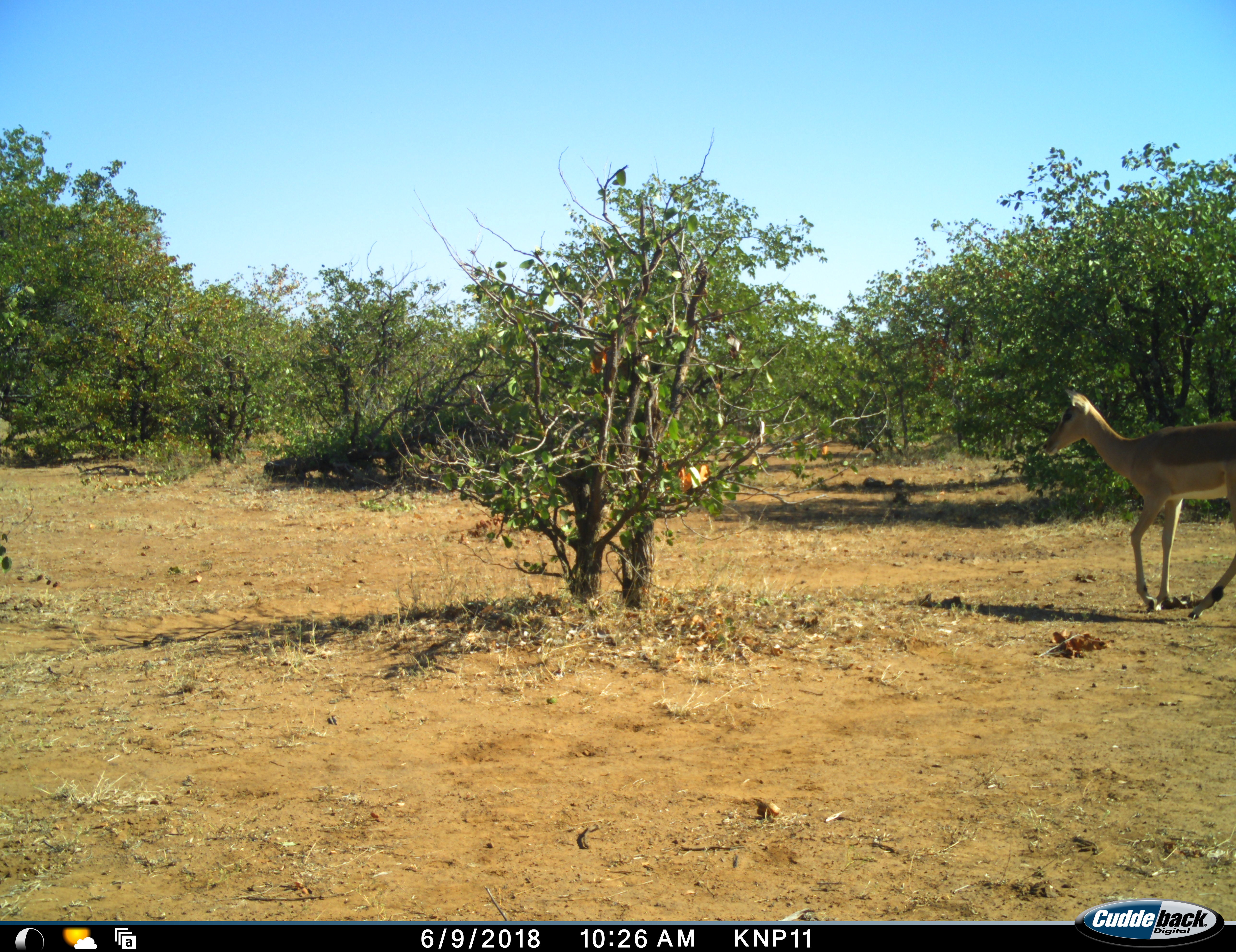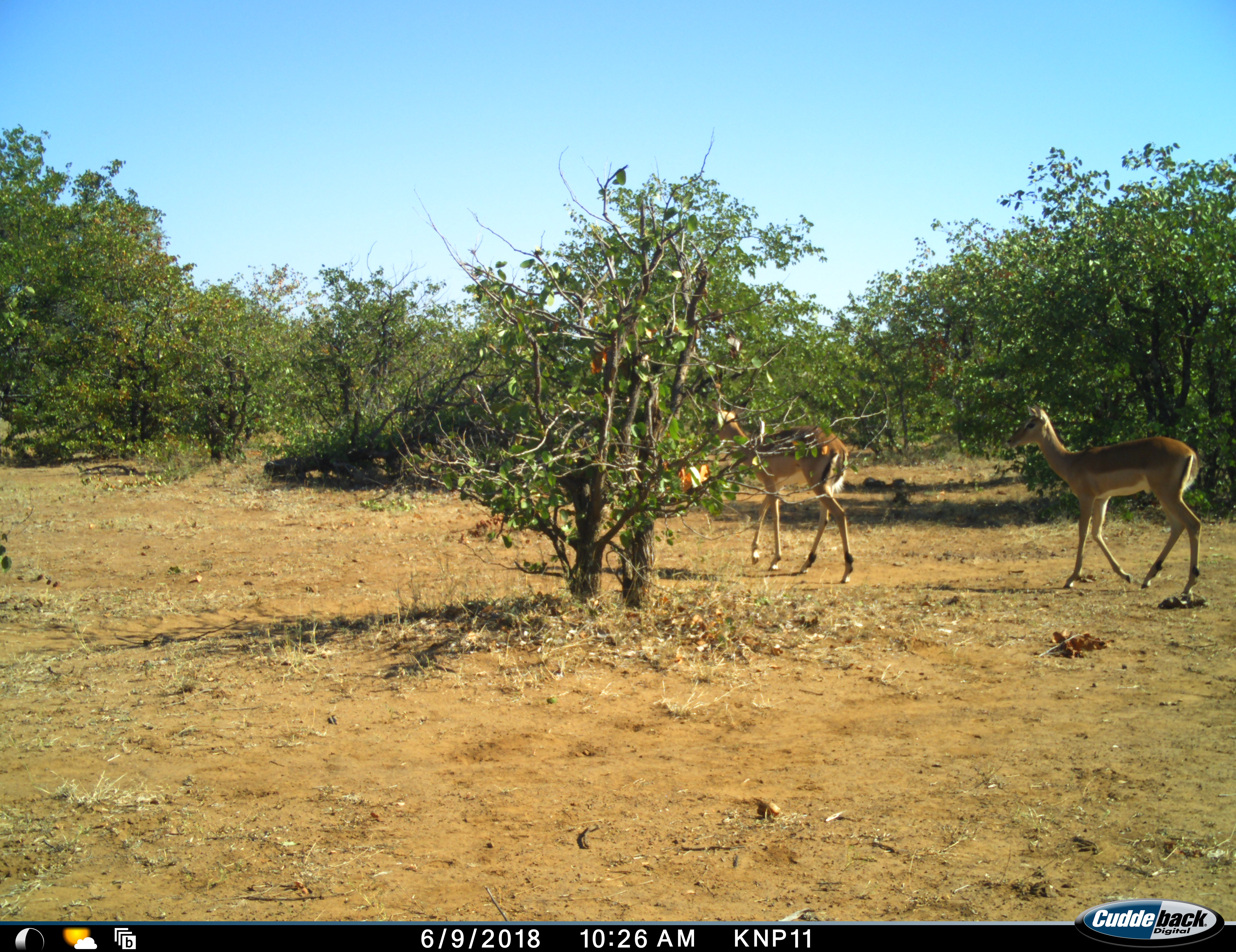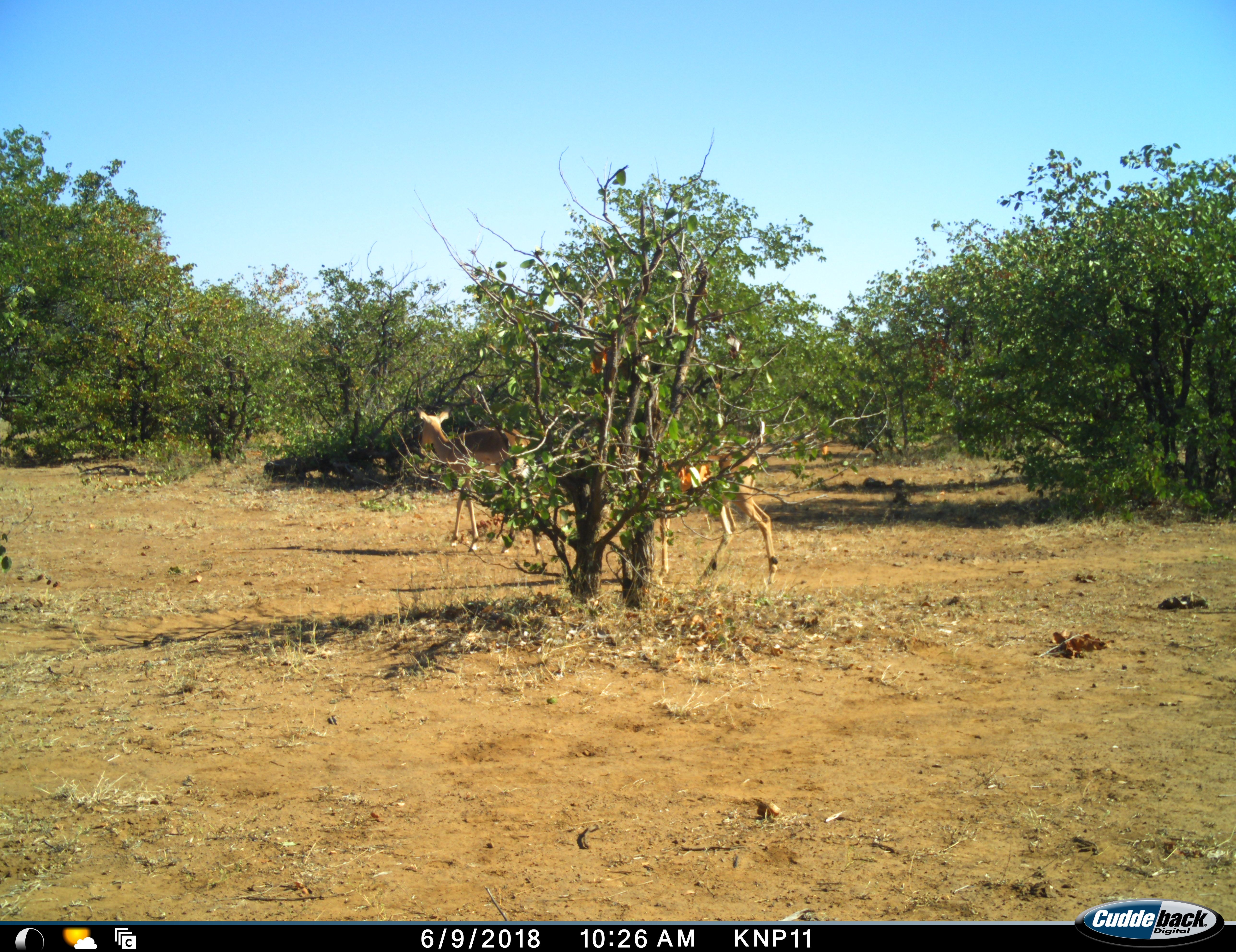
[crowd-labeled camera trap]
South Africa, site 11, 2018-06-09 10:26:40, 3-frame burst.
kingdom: Animalia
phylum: Chordata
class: Mammalia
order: Artiodactyla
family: Bovidae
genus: Aepyceros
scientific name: Aepyceros melampus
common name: impala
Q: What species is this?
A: Impala (Aepyceros melampus).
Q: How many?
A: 2.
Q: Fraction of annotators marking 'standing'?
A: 0%.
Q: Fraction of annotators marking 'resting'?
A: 0%.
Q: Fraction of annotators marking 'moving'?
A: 100%.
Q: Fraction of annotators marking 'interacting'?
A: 10%.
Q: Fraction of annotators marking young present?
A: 0%.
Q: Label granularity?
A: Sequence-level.